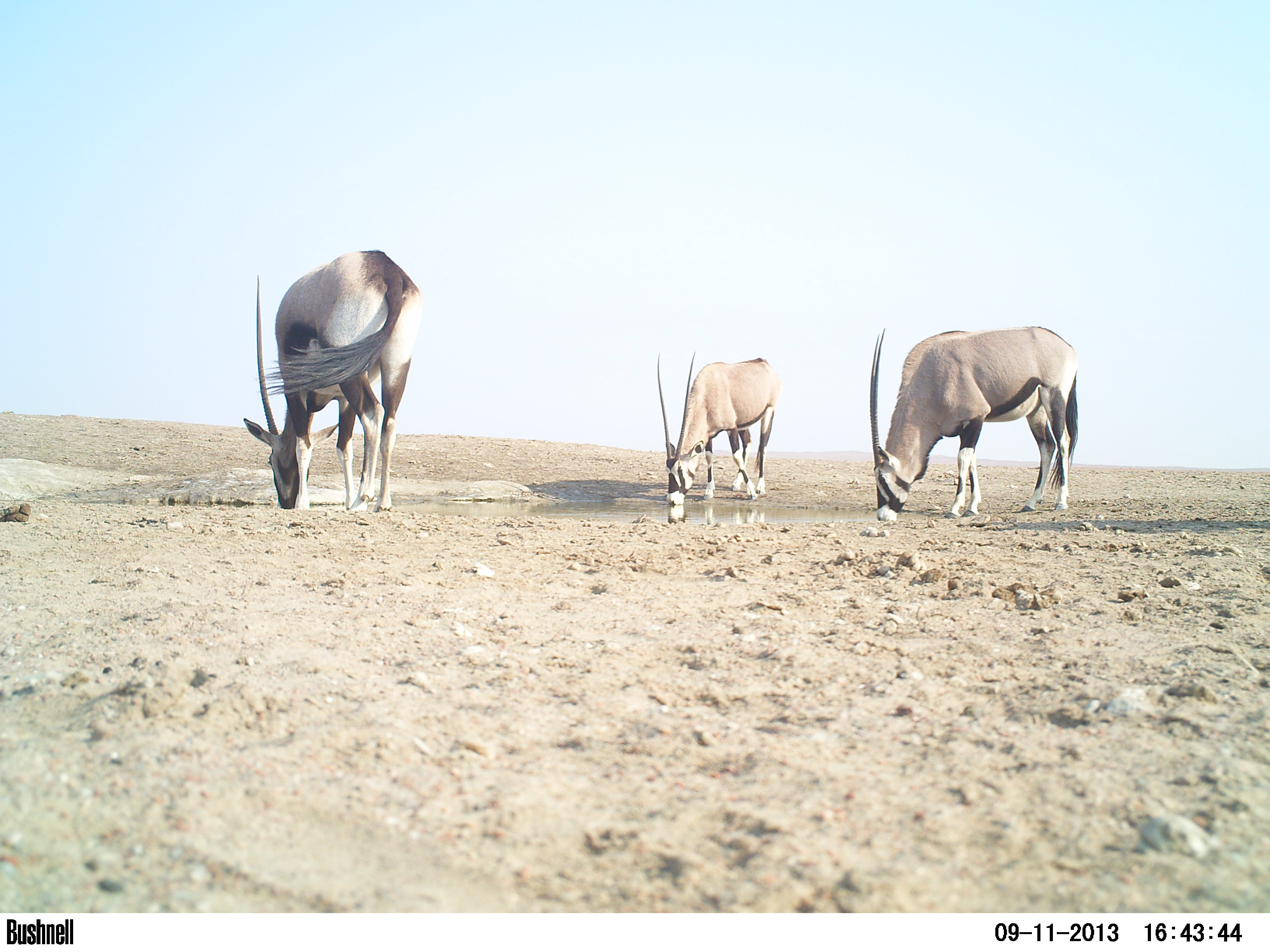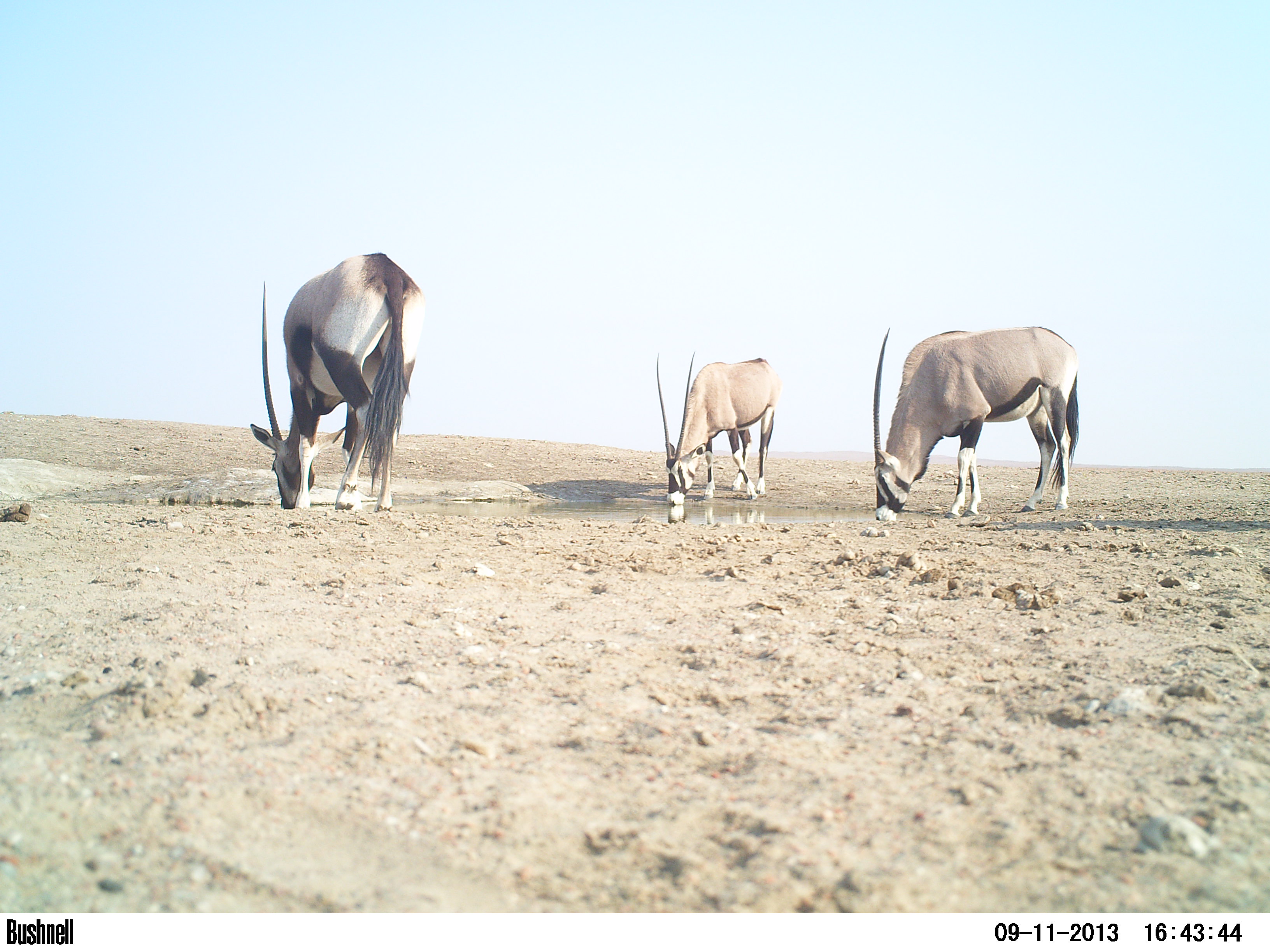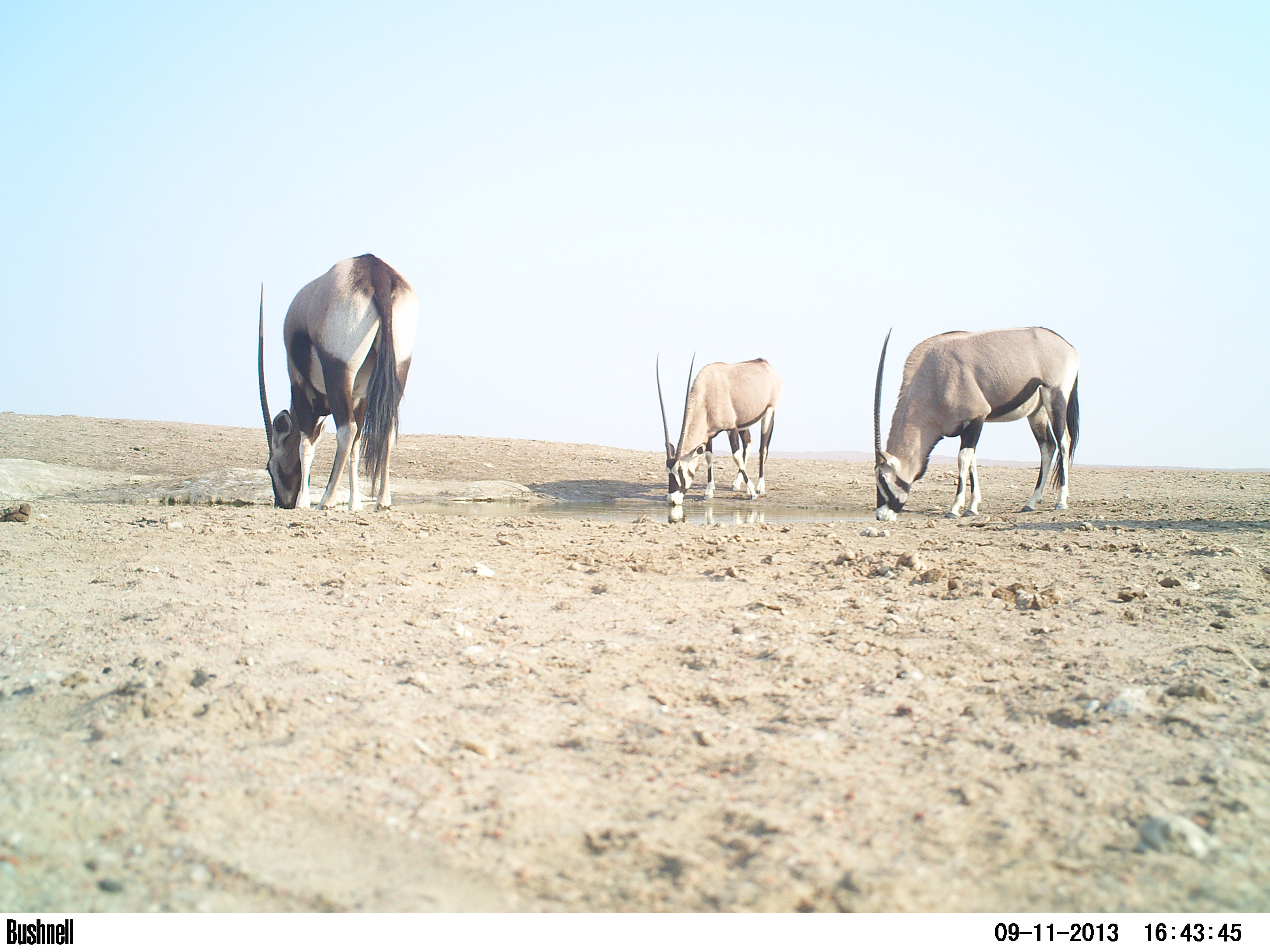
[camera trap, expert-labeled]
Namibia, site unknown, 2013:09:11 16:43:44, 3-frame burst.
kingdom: Animalia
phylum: Chordata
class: Mammalia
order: Artiodactyla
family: Bovidae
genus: Oryx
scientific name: Oryx gazella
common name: gemsbok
Oryx gazella (gemsbok).